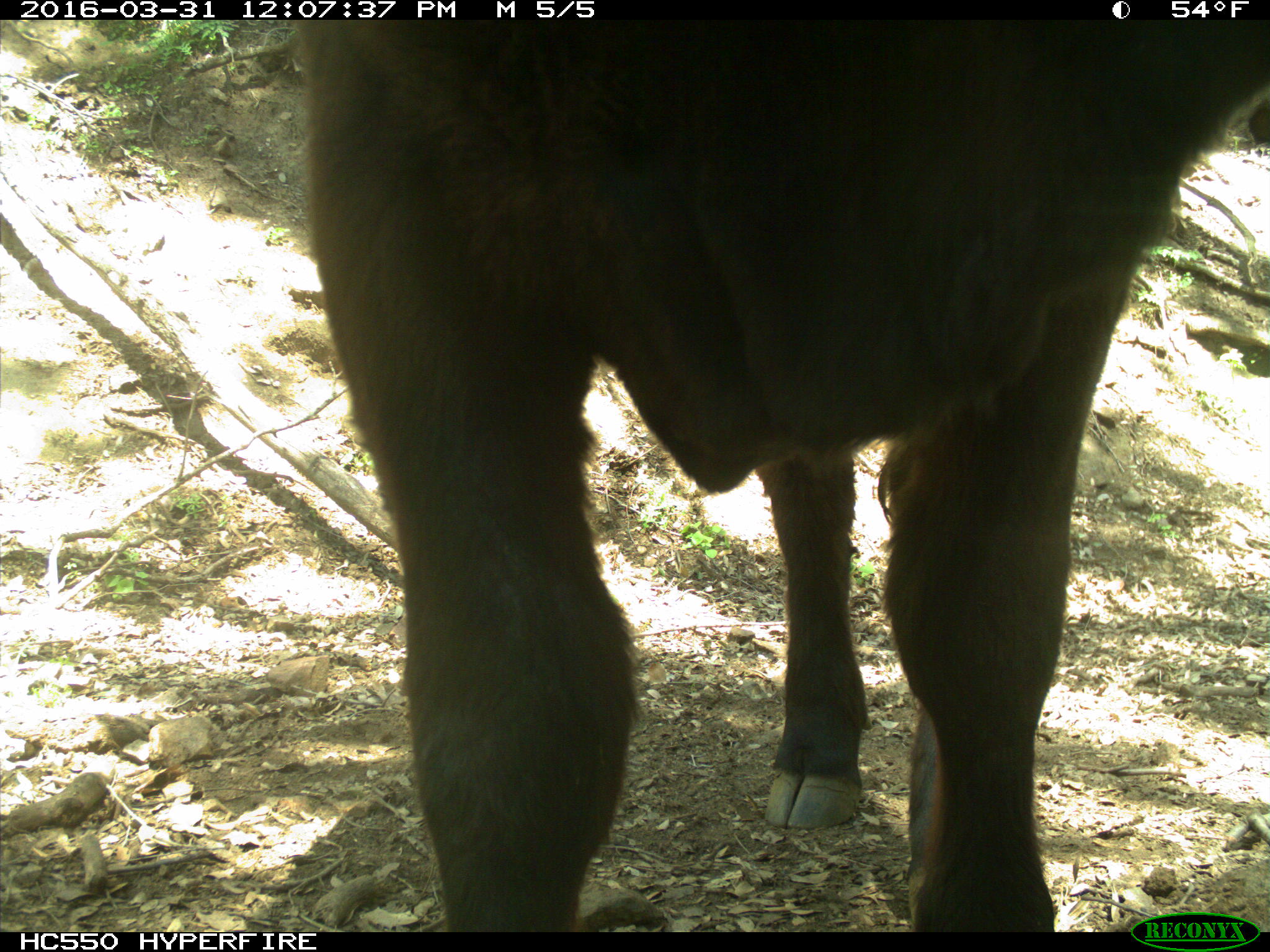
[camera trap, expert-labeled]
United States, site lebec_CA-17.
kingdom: Animalia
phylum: Chordata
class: Mammalia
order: Artiodactyla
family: Bovidae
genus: Bos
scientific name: Bos taurus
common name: domestic cow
Bos taurus (domestic cow).